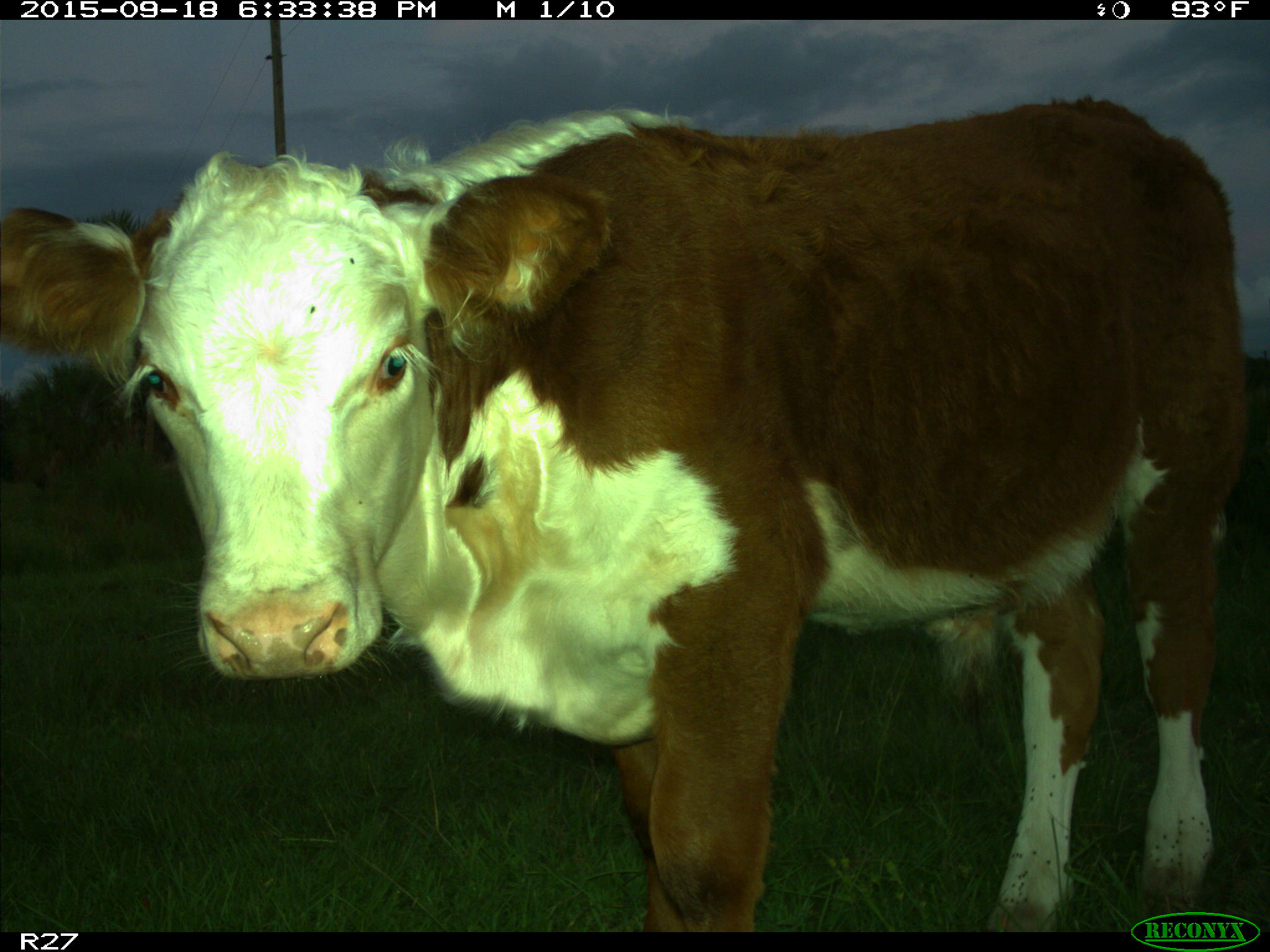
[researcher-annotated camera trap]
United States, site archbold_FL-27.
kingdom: Animalia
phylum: Chordata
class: Mammalia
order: Artiodactyla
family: Bovidae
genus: Bos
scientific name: Bos taurus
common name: domestic cow